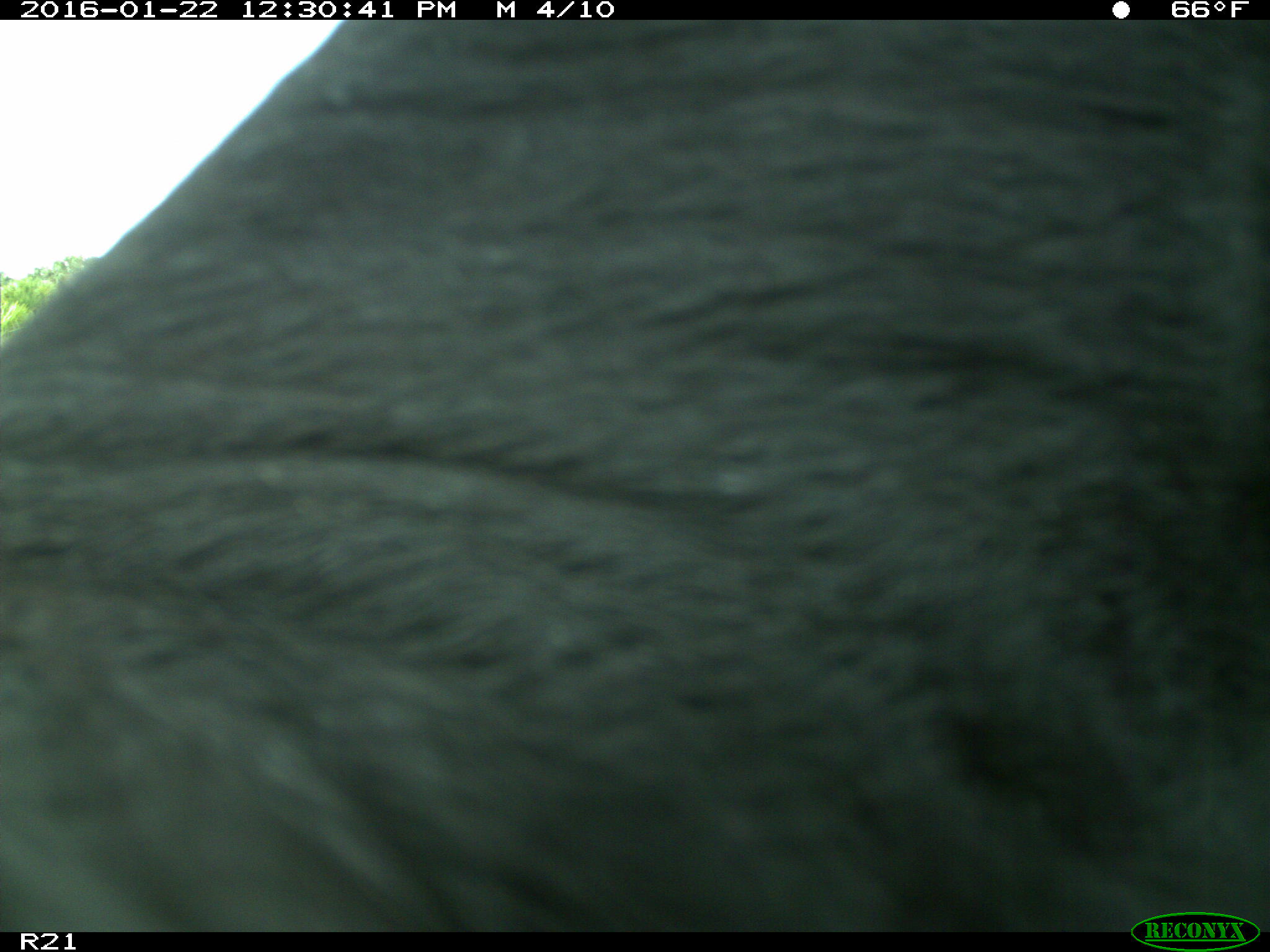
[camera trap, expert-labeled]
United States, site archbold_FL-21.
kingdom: Animalia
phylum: Chordata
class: Mammalia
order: Artiodactyla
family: Bovidae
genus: Bos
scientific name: Bos taurus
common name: domestic cow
Bos taurus (domestic cow).